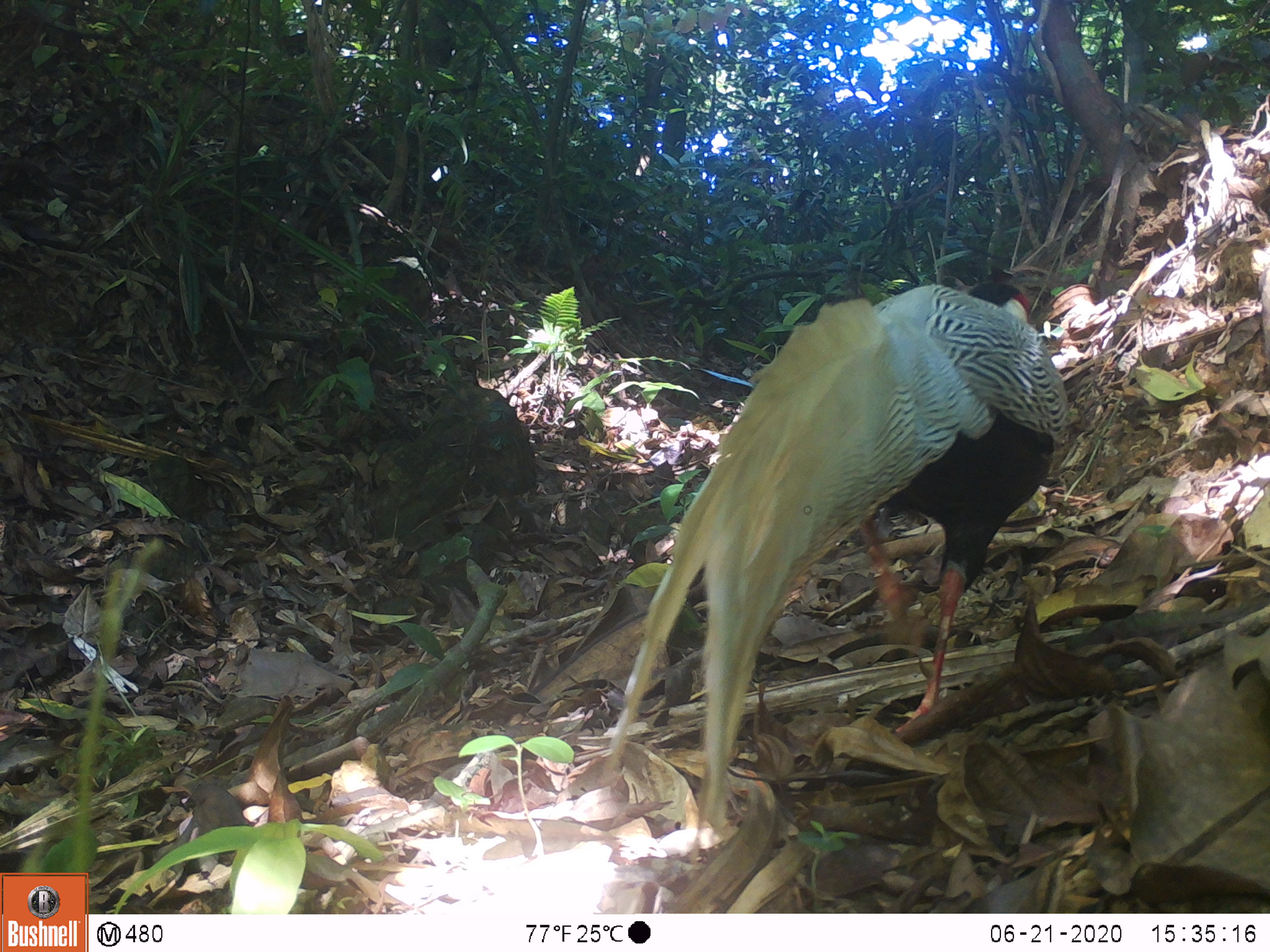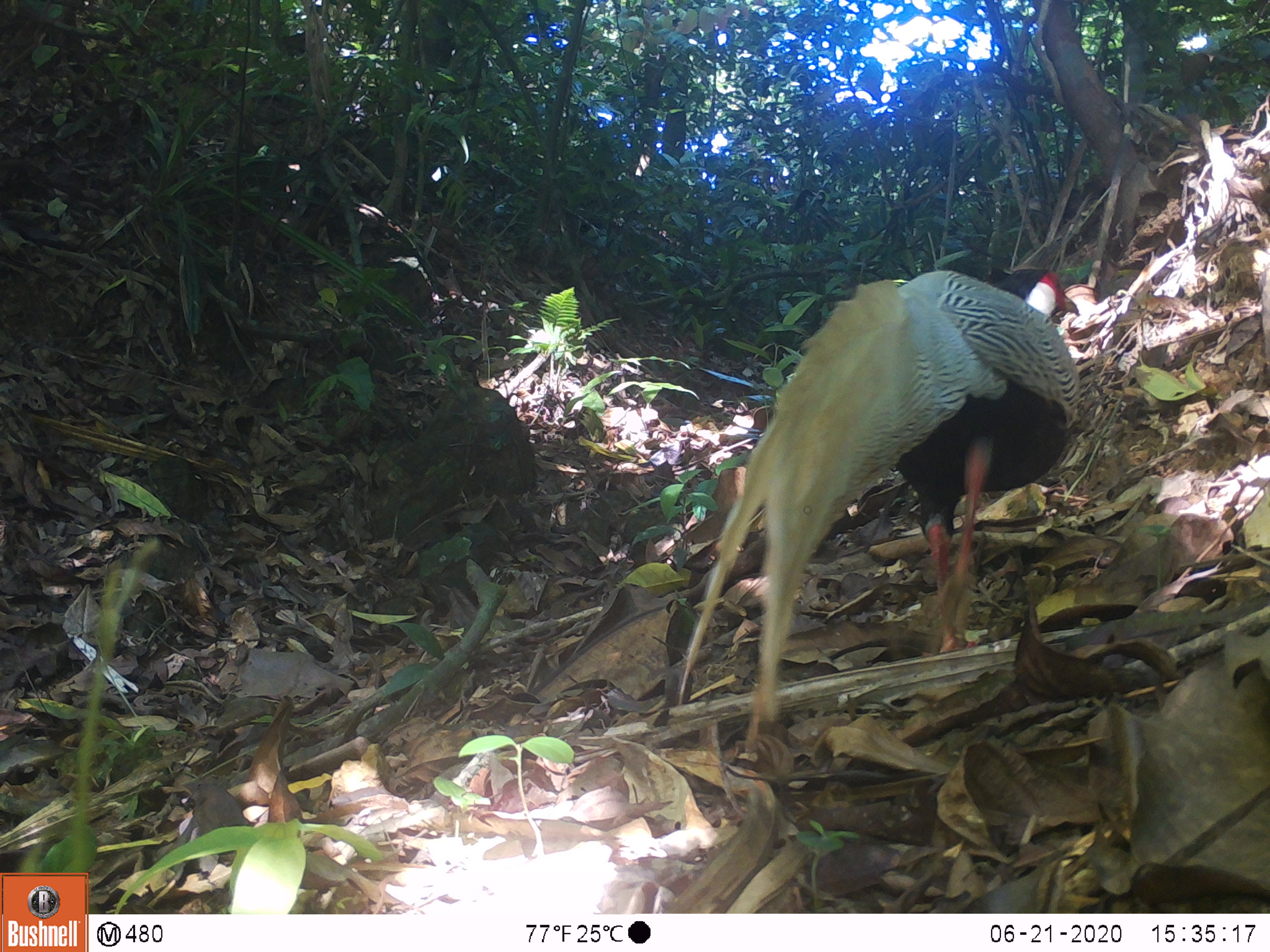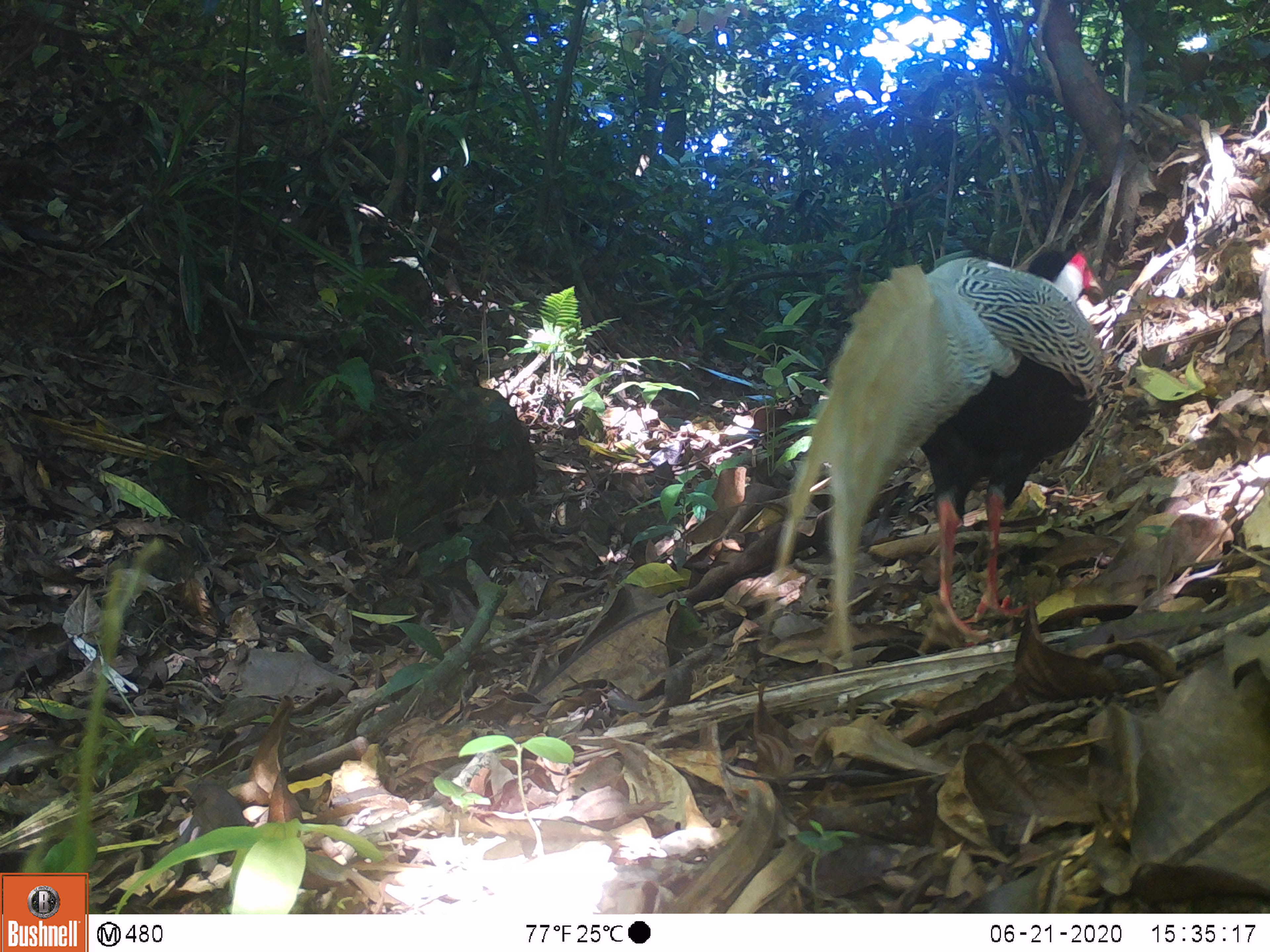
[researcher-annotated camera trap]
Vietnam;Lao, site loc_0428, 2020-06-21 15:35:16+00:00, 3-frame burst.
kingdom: Animalia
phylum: Chordata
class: Aves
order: Galliformes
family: Phasianidae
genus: Lophura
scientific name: Lophura nycthemera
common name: silver pheasant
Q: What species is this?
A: Silver pheasant (Lophura nycthemera).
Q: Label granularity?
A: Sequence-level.